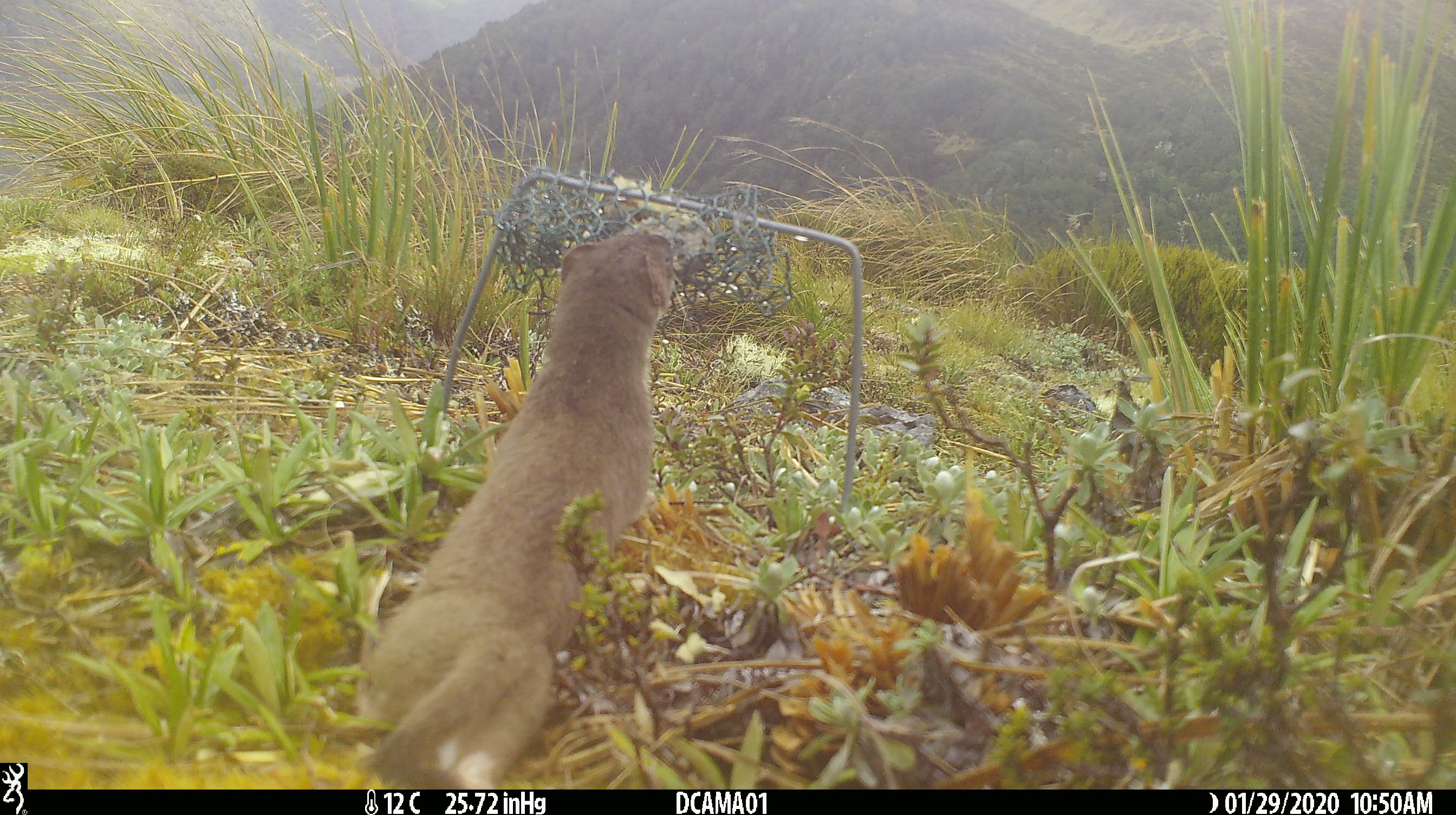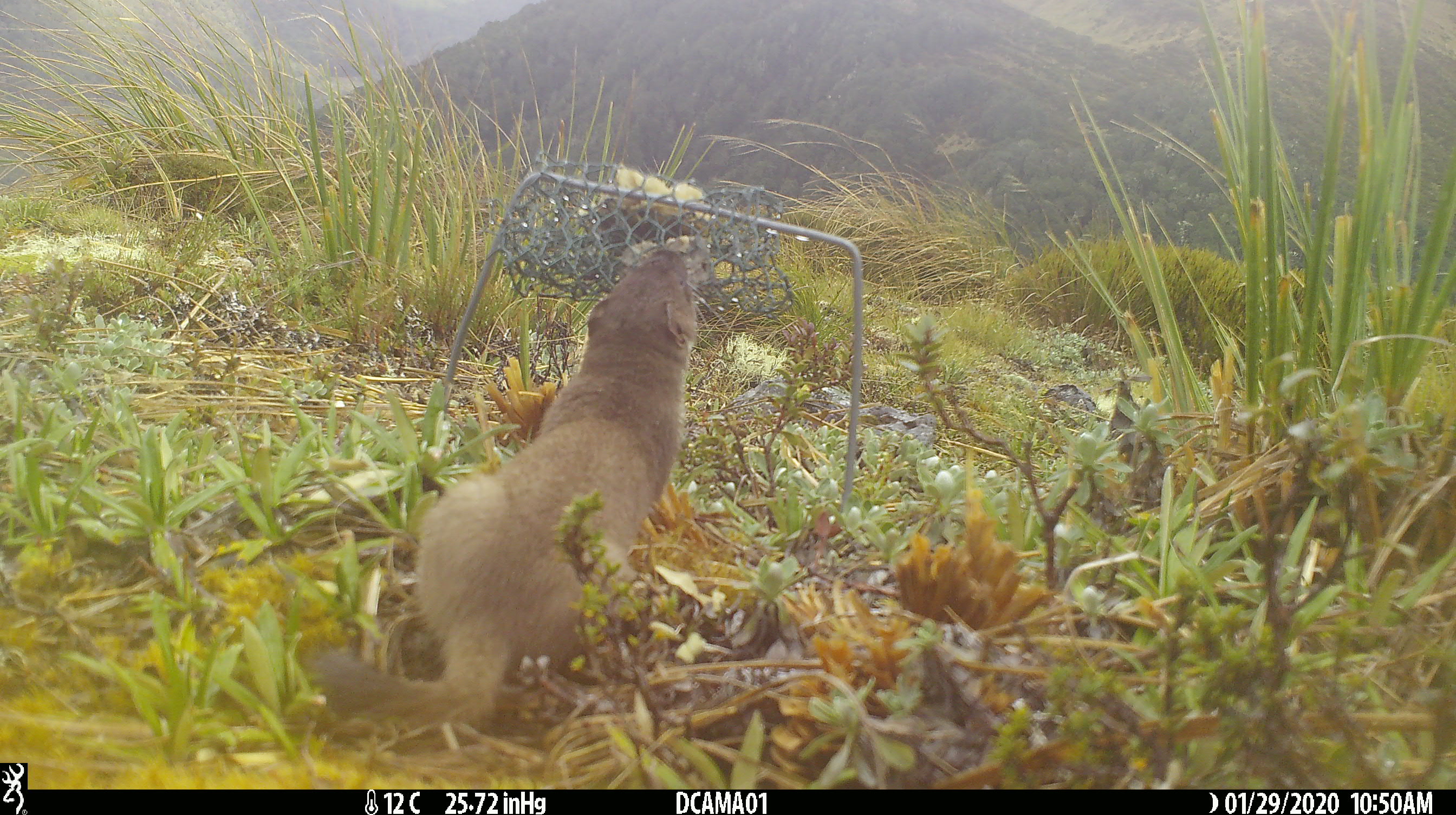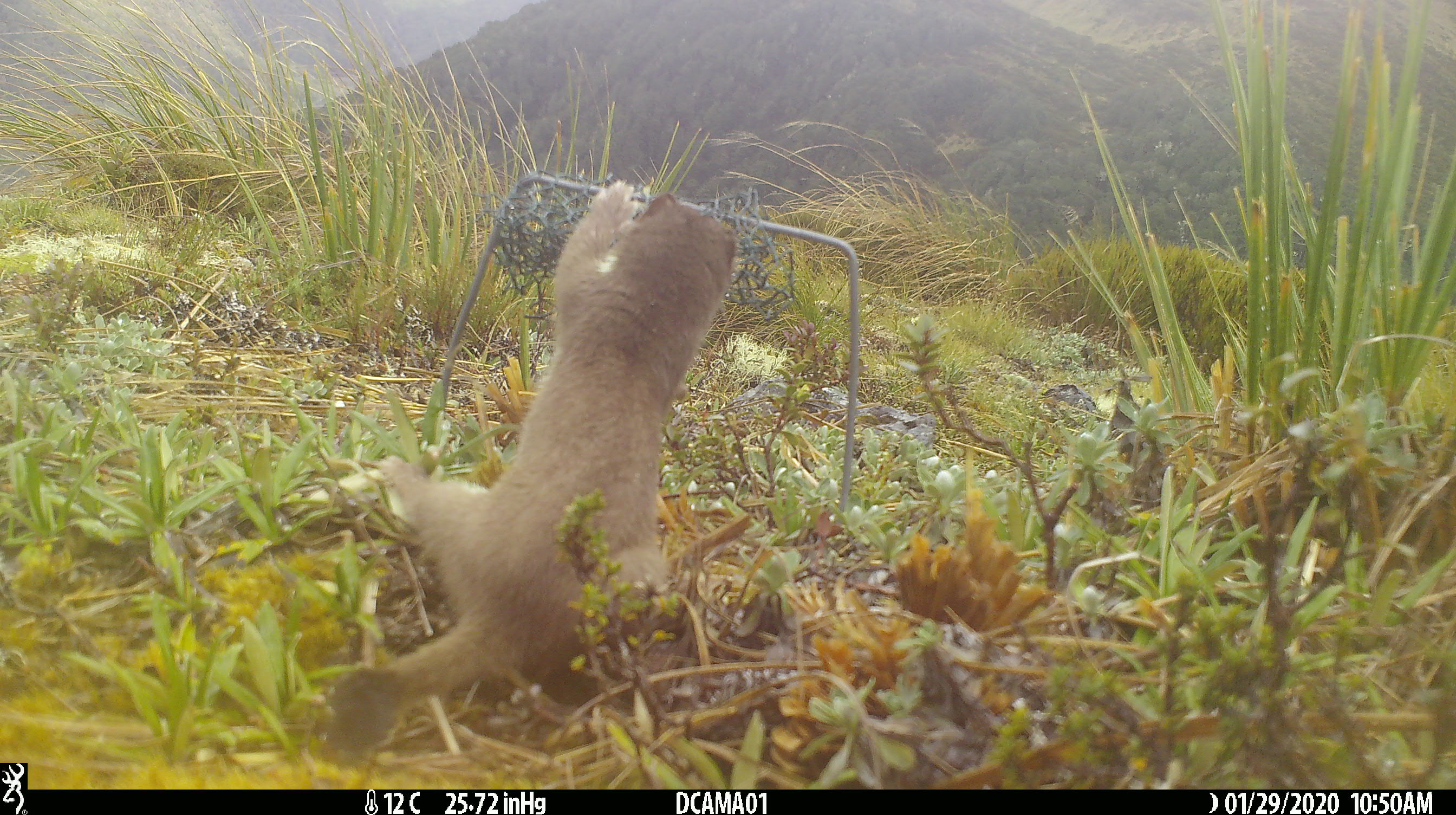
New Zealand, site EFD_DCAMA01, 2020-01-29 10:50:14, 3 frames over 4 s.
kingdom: Animalia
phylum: Chordata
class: Mammalia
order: Carnivora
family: Mustelidae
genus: Mustela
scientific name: Mustela erminea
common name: stoat